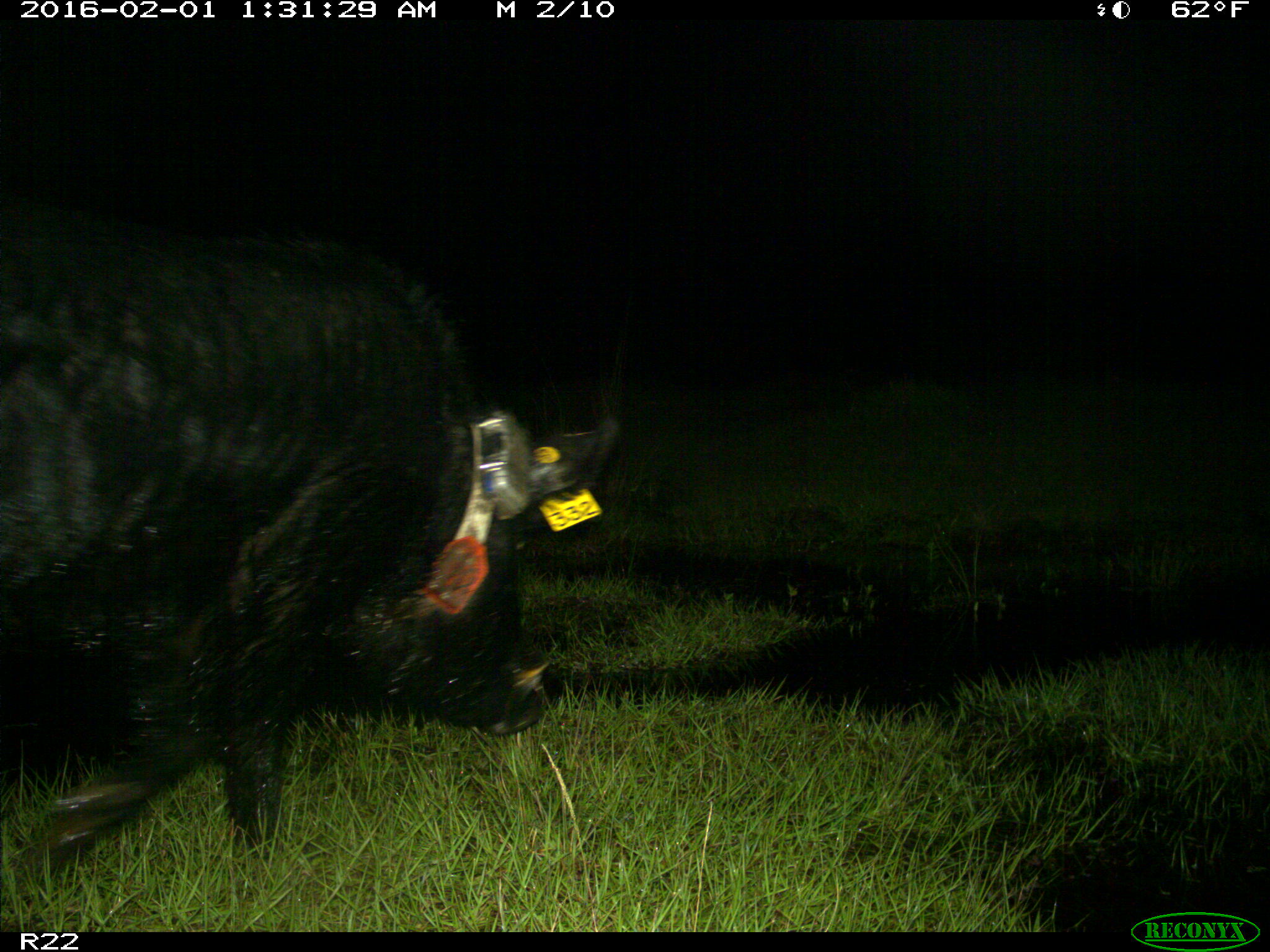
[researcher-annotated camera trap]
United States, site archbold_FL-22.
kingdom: Animalia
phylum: Chordata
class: Mammalia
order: Artiodactyla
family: Suidae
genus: Sus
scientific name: Sus scrofa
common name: wild boar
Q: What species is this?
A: Sus scrofa (wild boar).